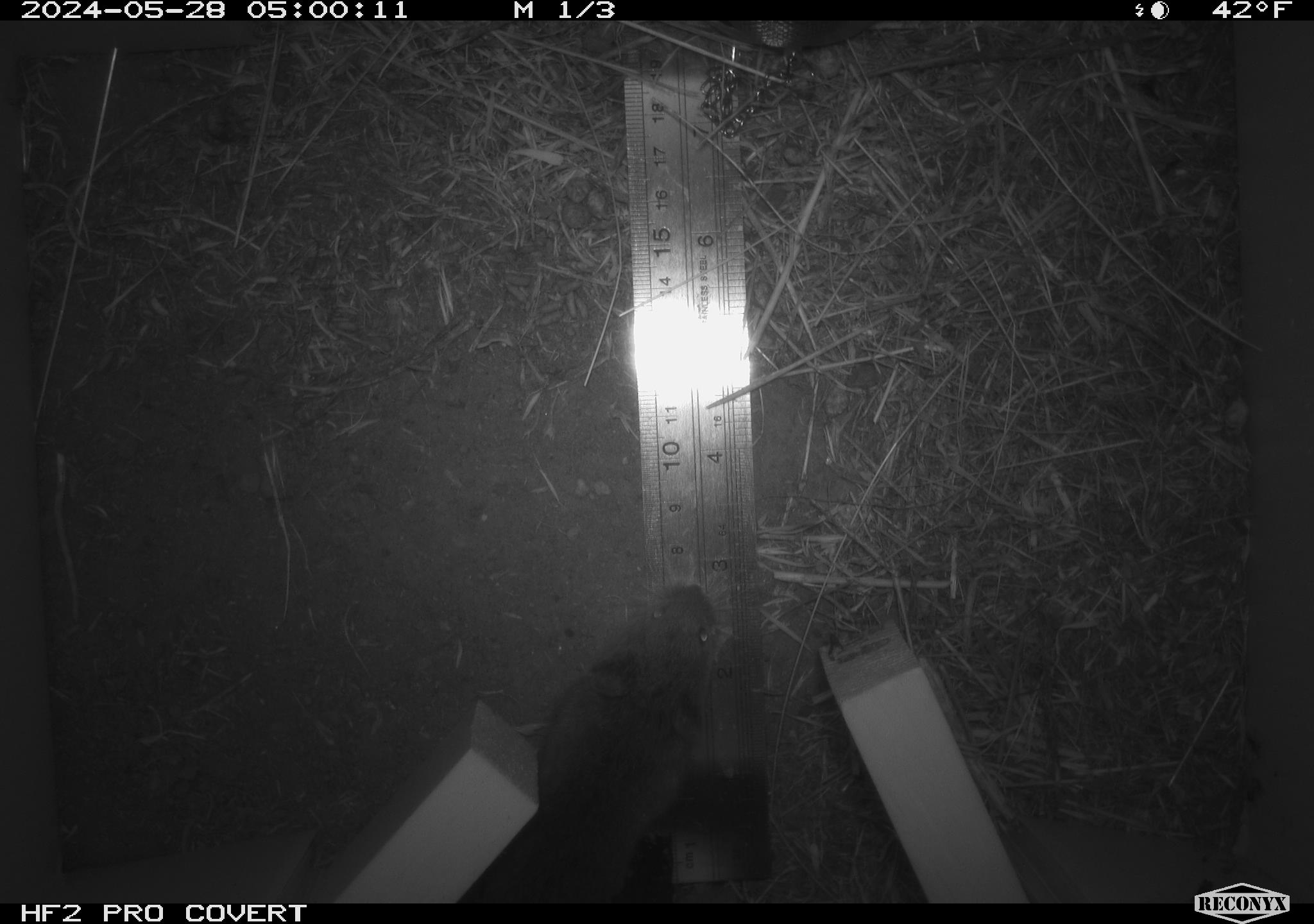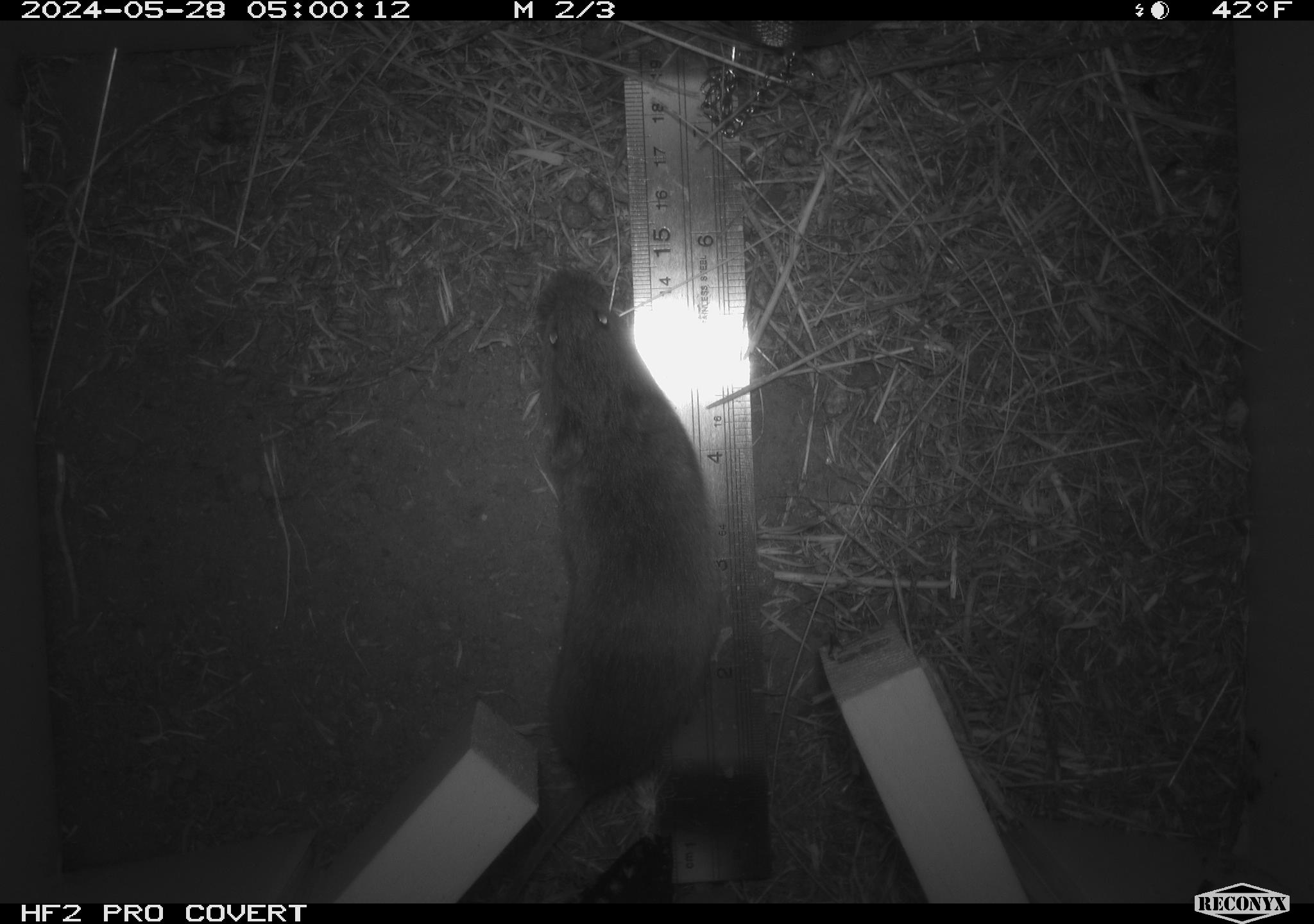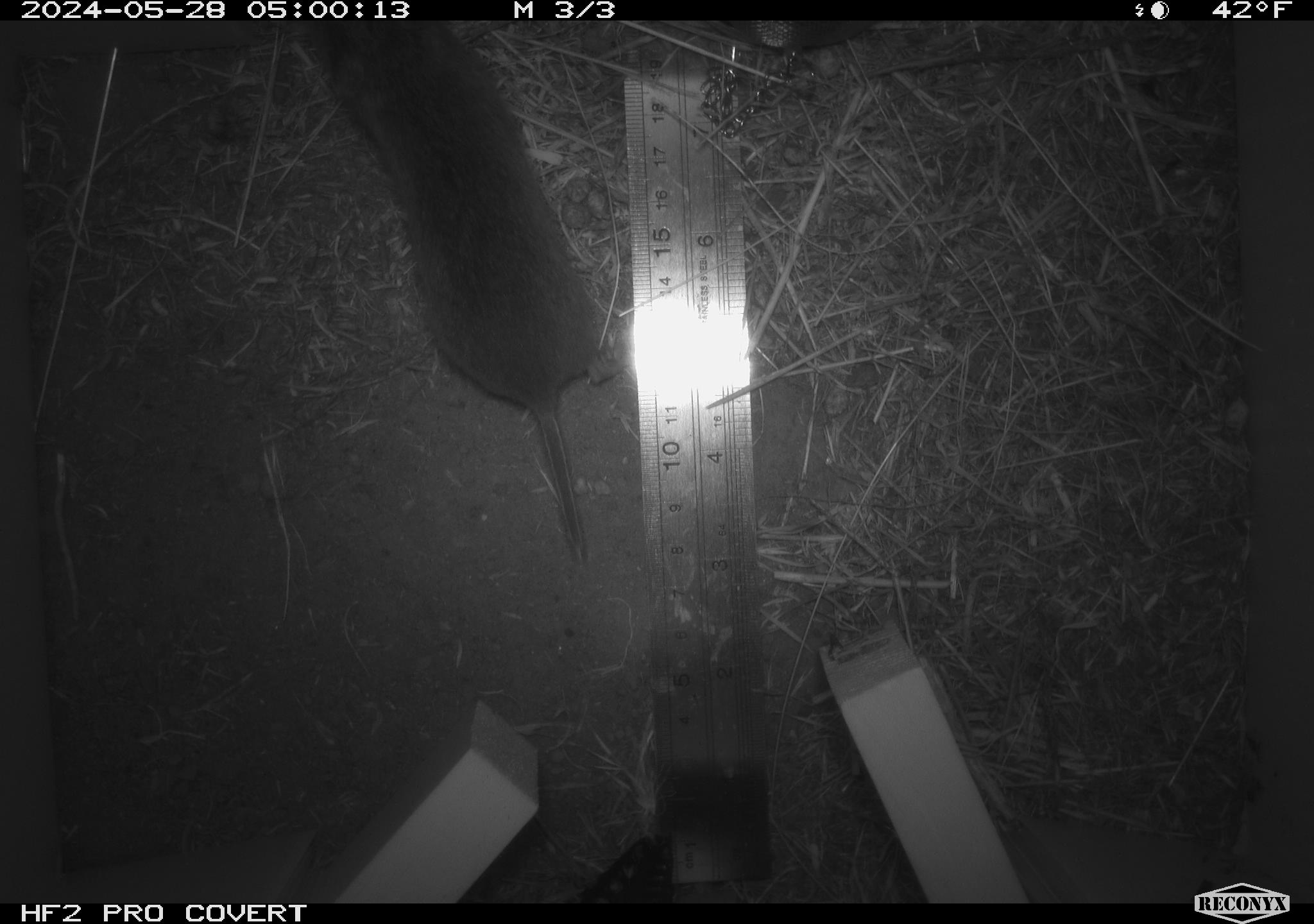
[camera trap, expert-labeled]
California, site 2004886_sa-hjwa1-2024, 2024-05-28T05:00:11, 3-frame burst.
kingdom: Animalia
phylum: Chordata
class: Mammalia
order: Rodentia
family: Cricetidae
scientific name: Cricetidae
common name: hamsters, voles, lemmings, and allies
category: cricetidae family